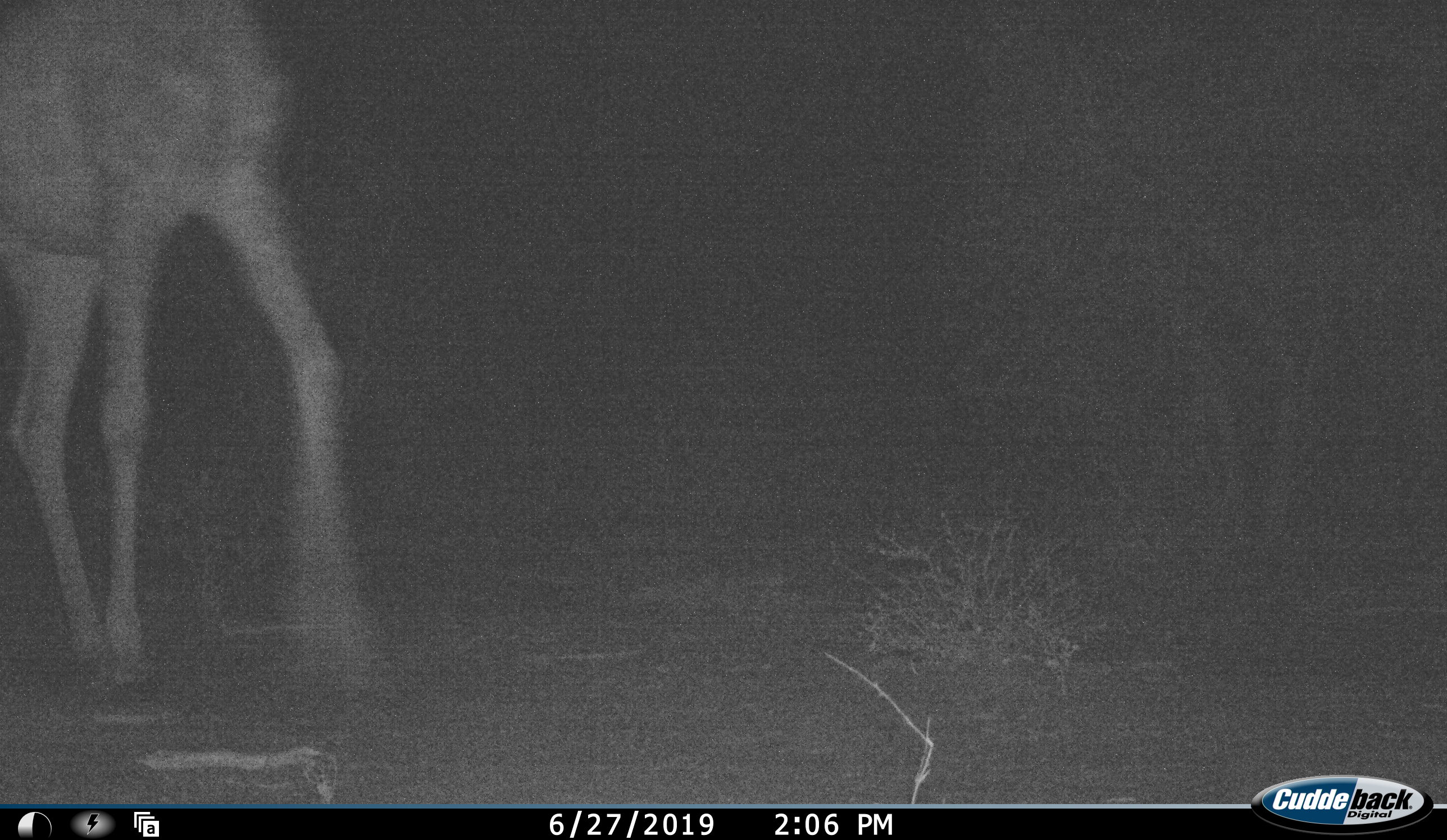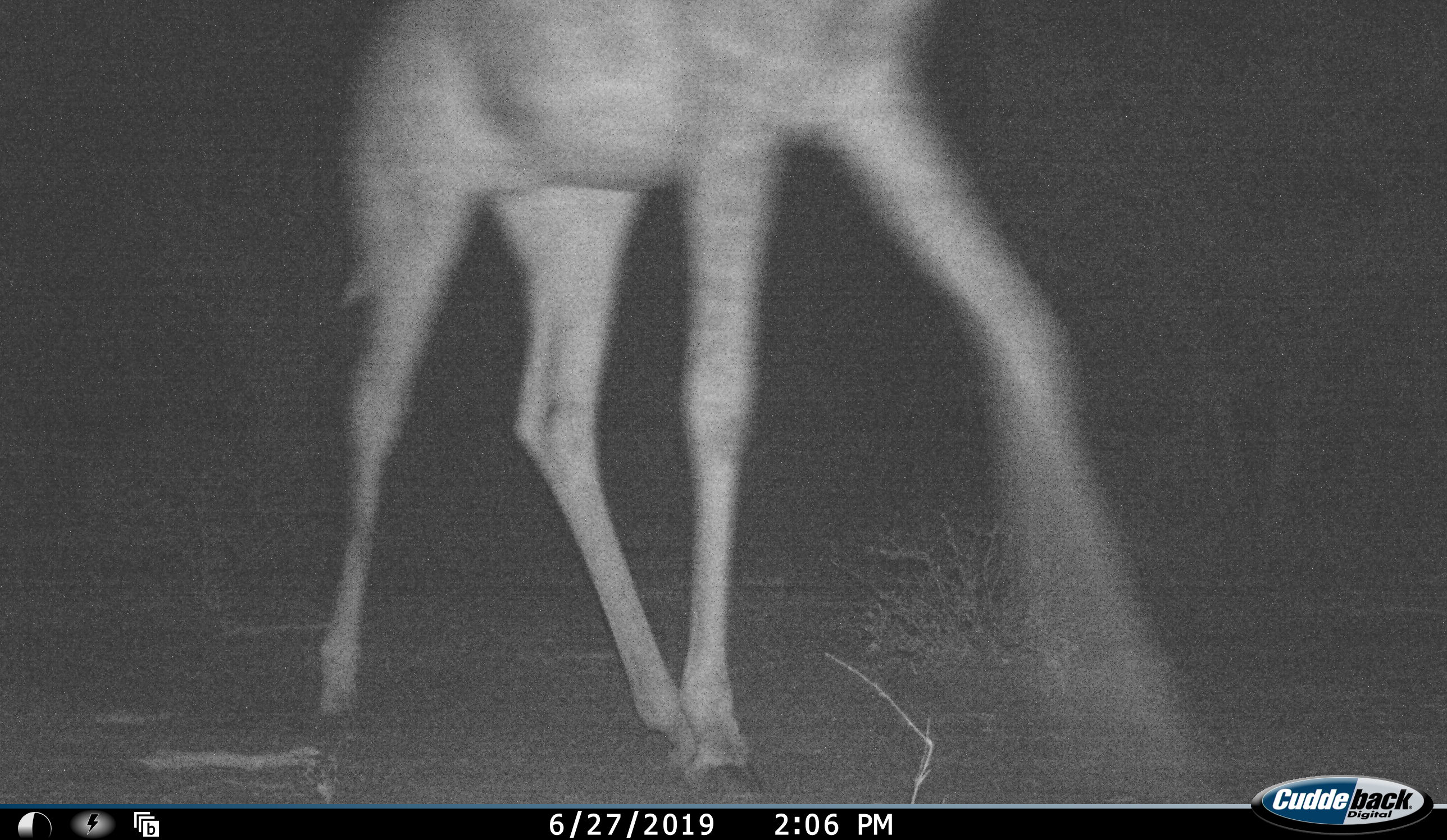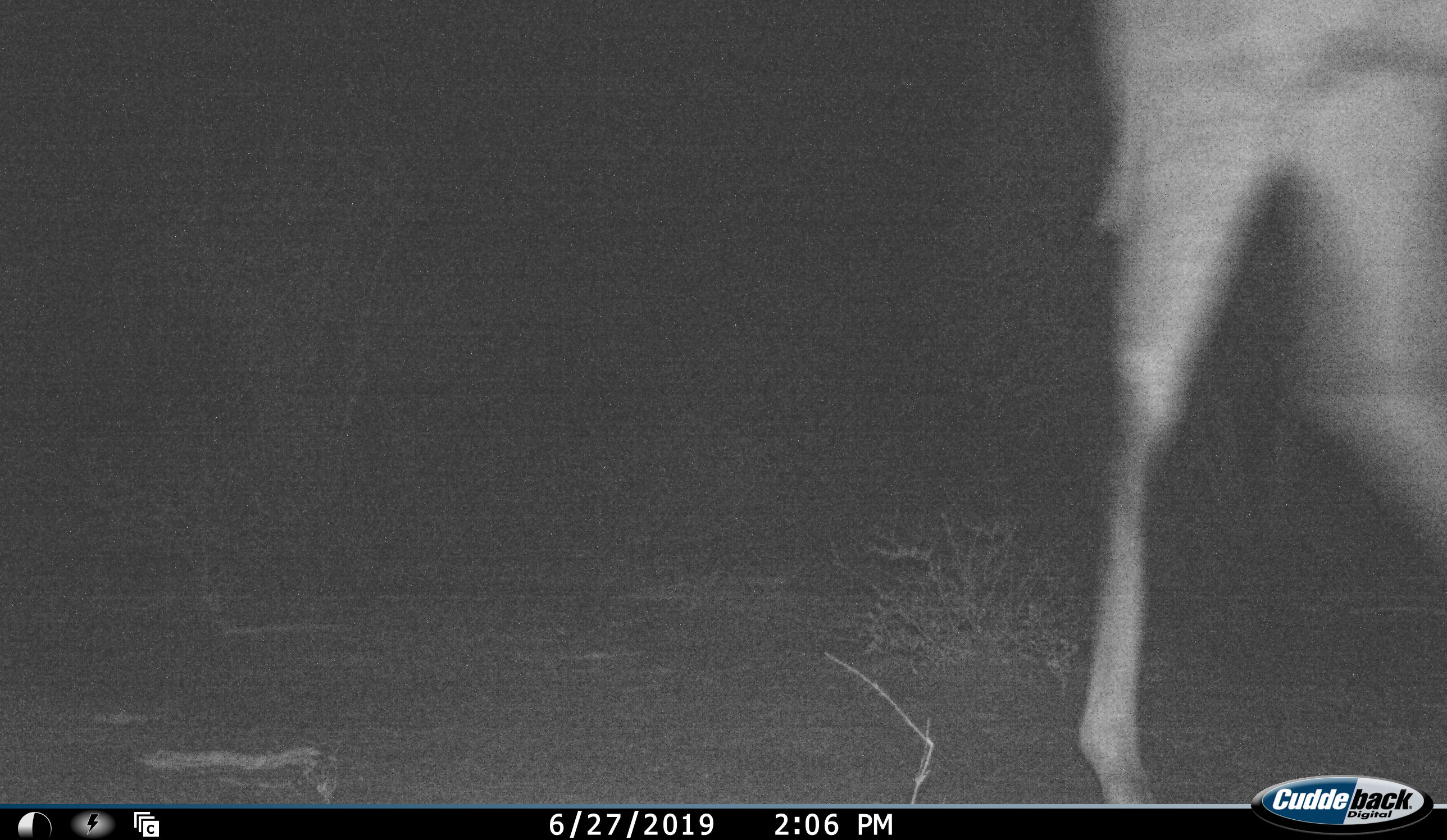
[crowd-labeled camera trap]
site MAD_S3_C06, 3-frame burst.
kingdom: Animalia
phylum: Chordata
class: Mammalia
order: Artiodactyla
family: Giraffidae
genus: Giraffa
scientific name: Giraffa camelopardalis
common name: giraffe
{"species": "giraffe (Giraffa camelopardalis)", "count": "1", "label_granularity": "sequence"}